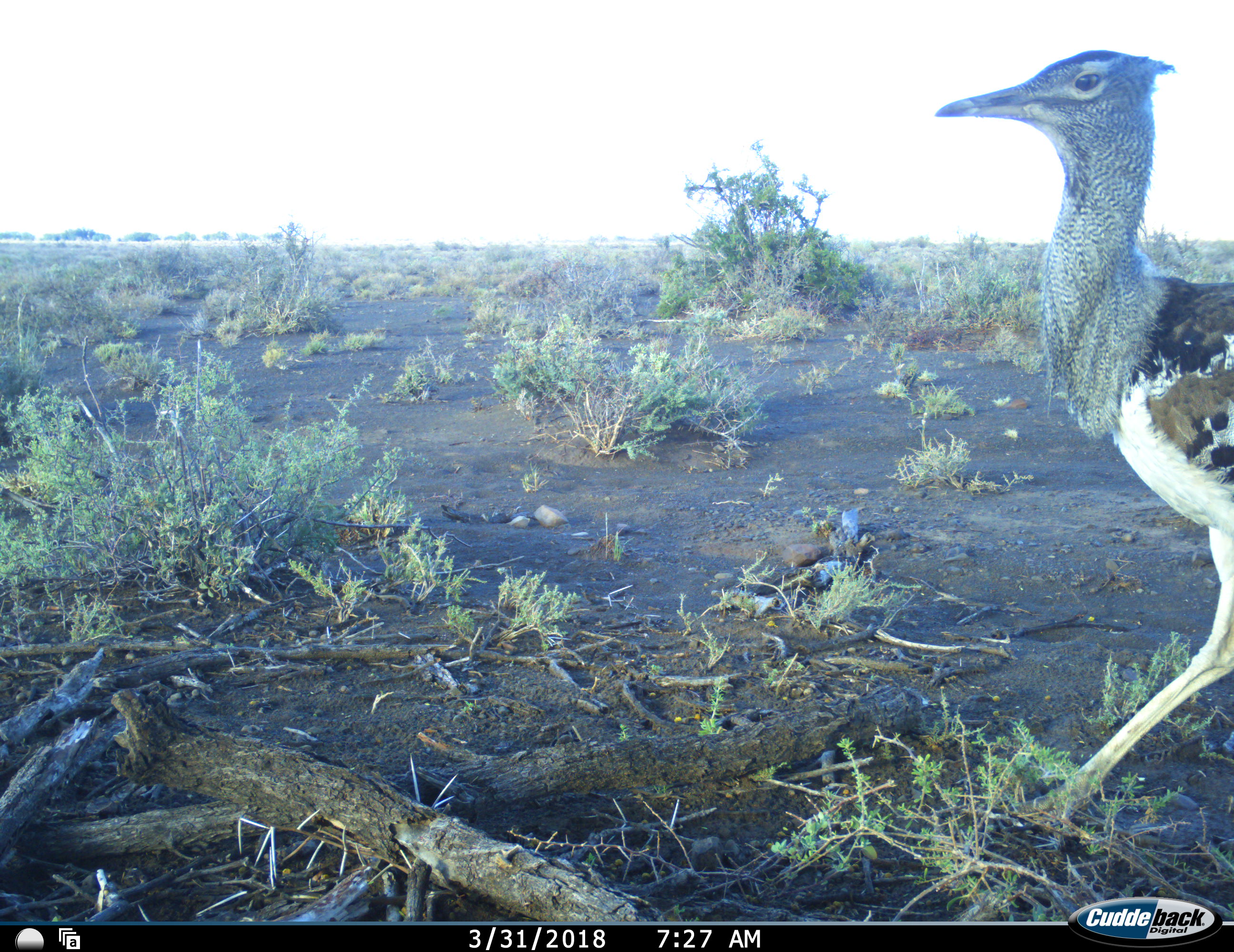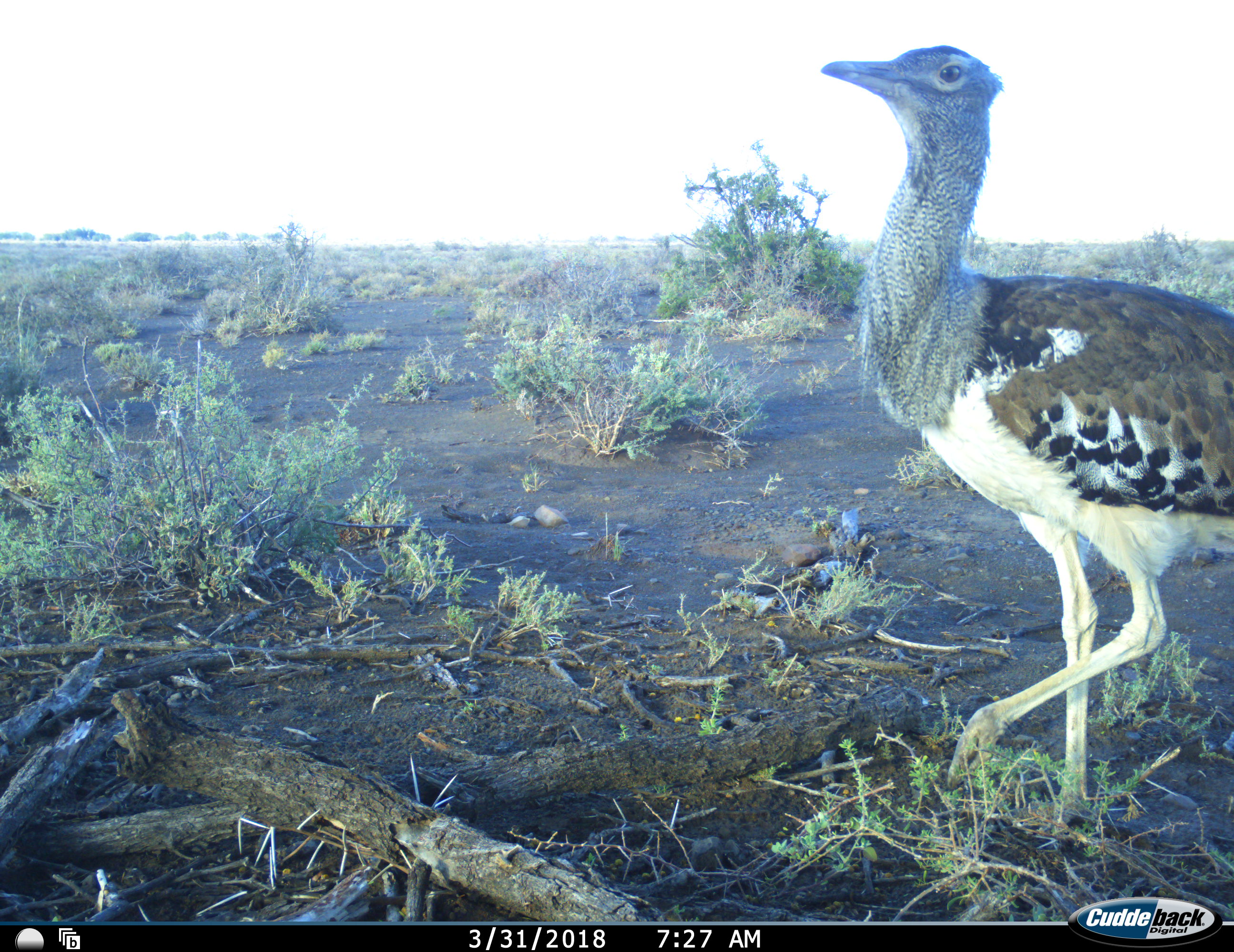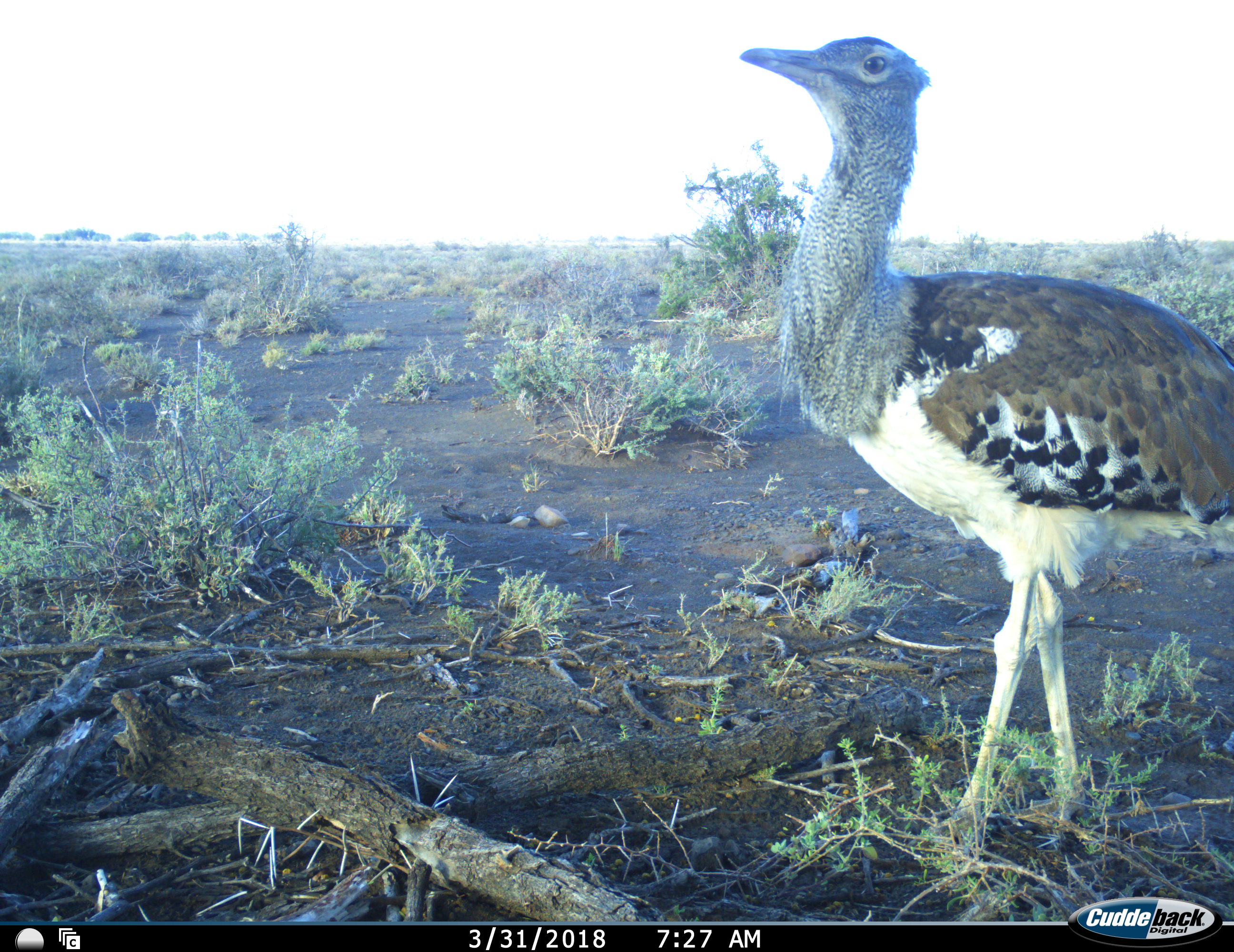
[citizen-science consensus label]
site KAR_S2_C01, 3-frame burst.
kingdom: Animalia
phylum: Chordata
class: Aves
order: Otidiformes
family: Otididae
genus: Ardeotis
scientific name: Ardeotis kori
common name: kori bustard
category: bustardkori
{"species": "bustardkori (kori bustard) (Ardeotis kori)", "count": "1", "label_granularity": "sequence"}